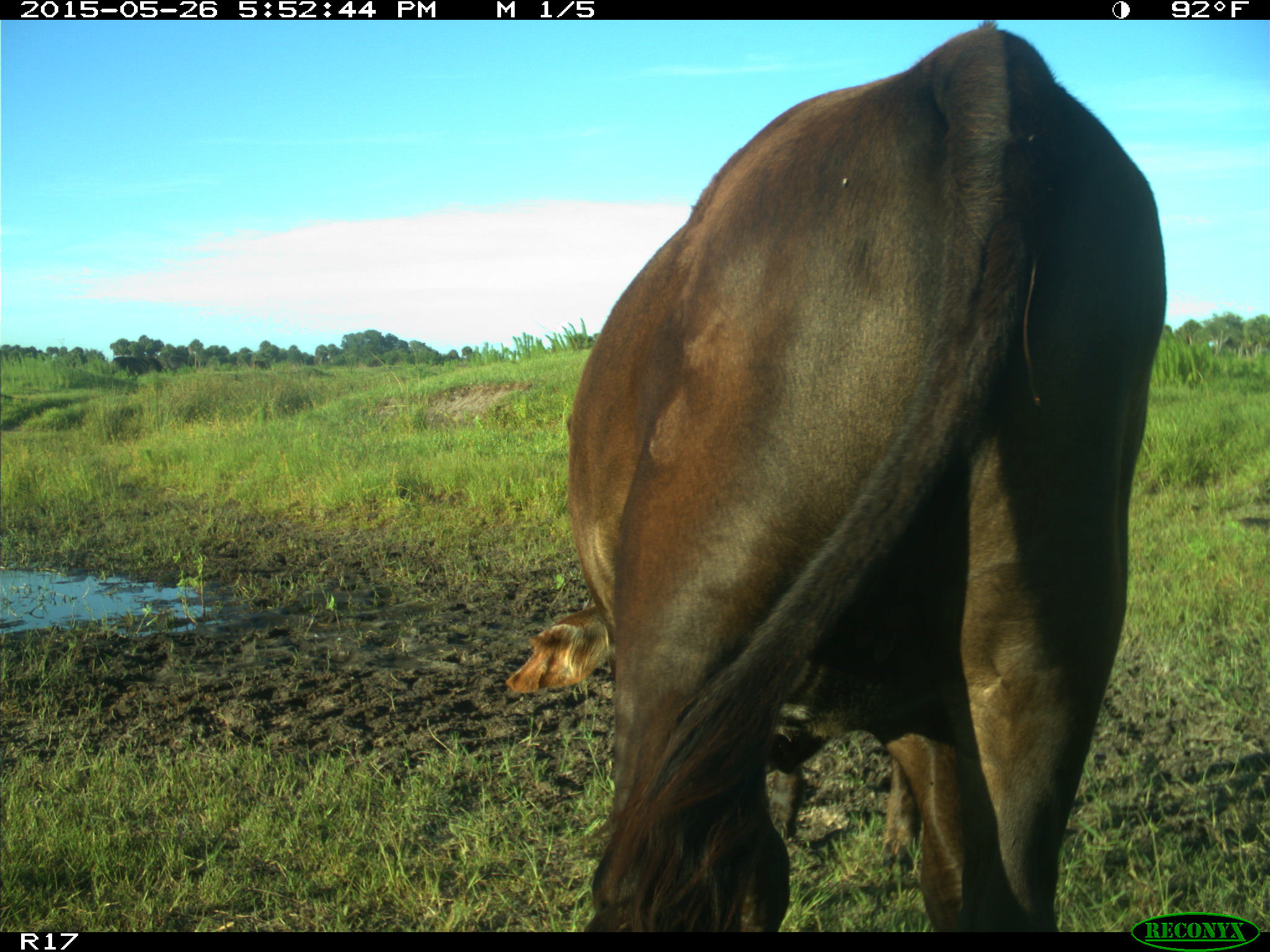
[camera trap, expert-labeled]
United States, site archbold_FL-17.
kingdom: Animalia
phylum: Chordata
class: Mammalia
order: Artiodactyla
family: Bovidae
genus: Bos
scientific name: Bos taurus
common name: domestic cow